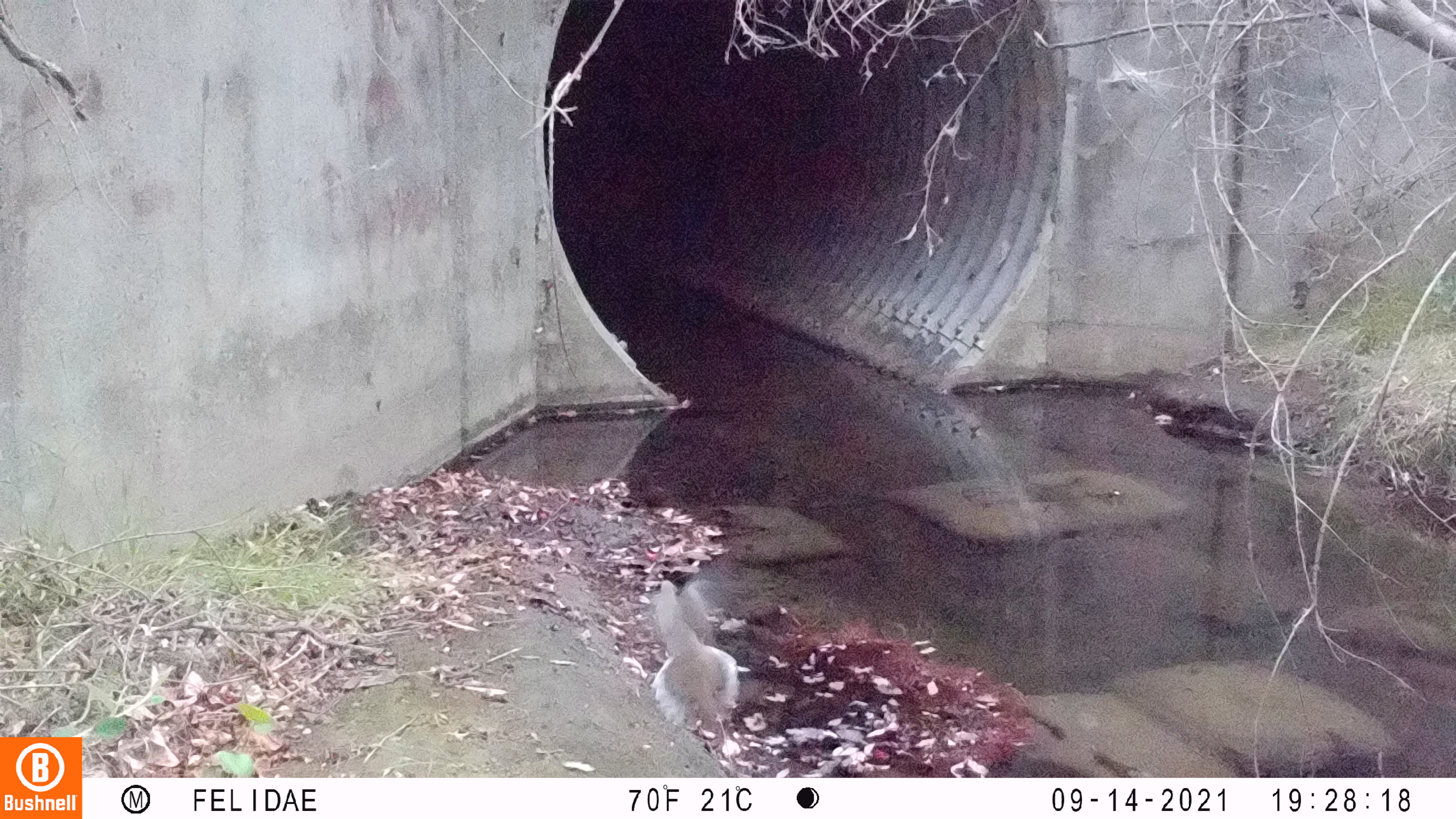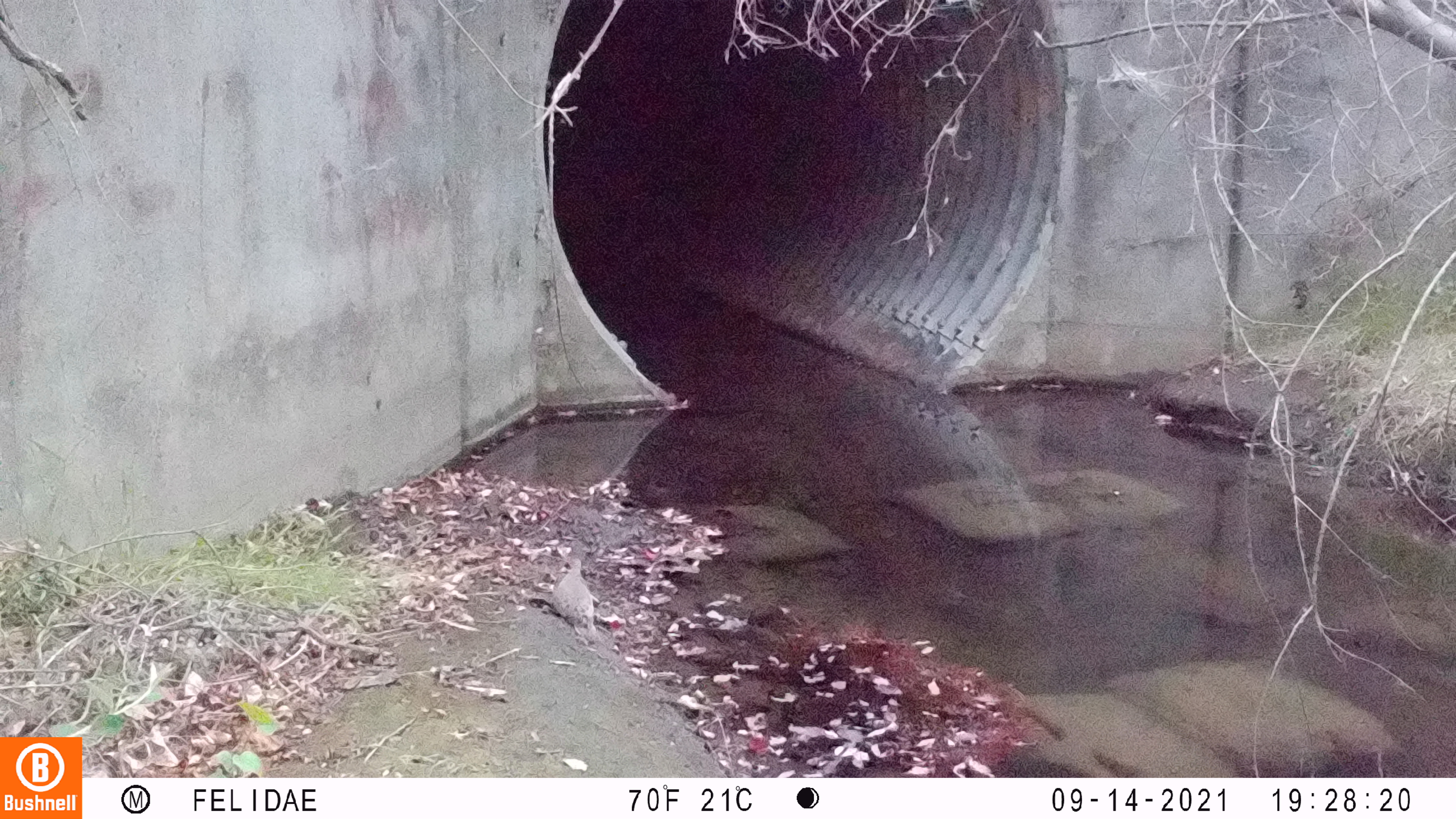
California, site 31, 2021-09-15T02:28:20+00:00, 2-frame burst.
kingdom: Animalia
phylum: Chordata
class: Aves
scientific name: Aves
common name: bird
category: unknown bird